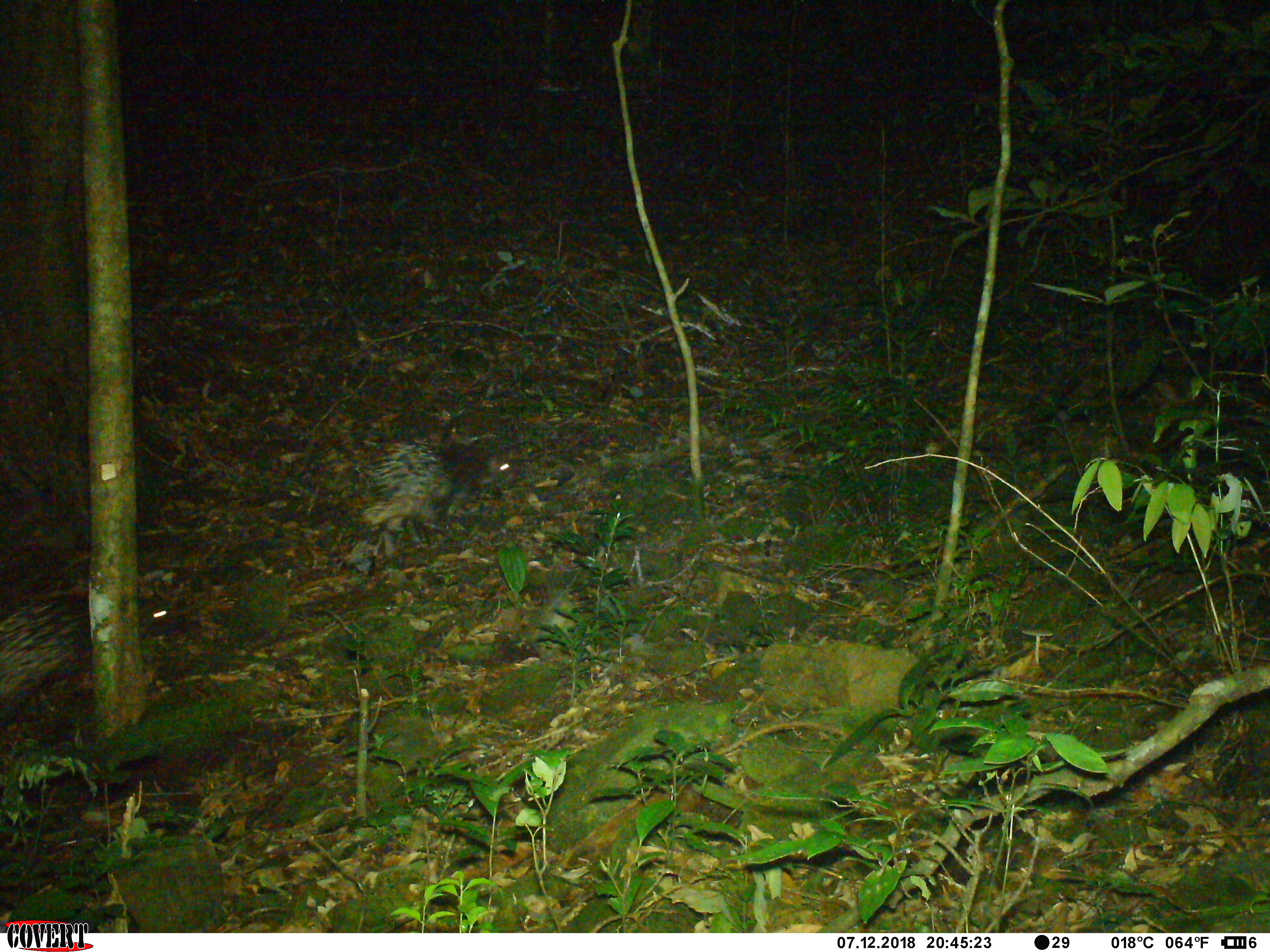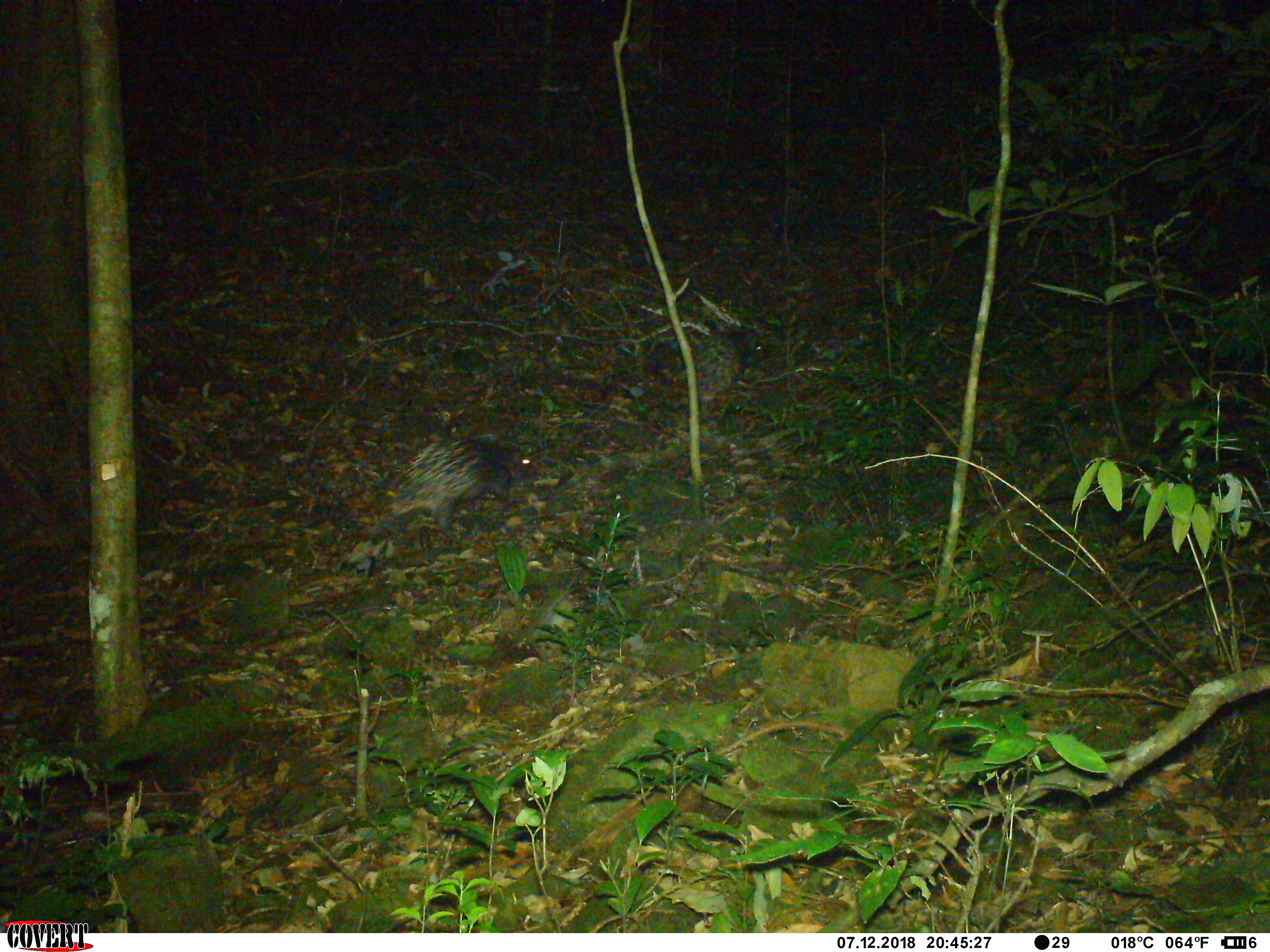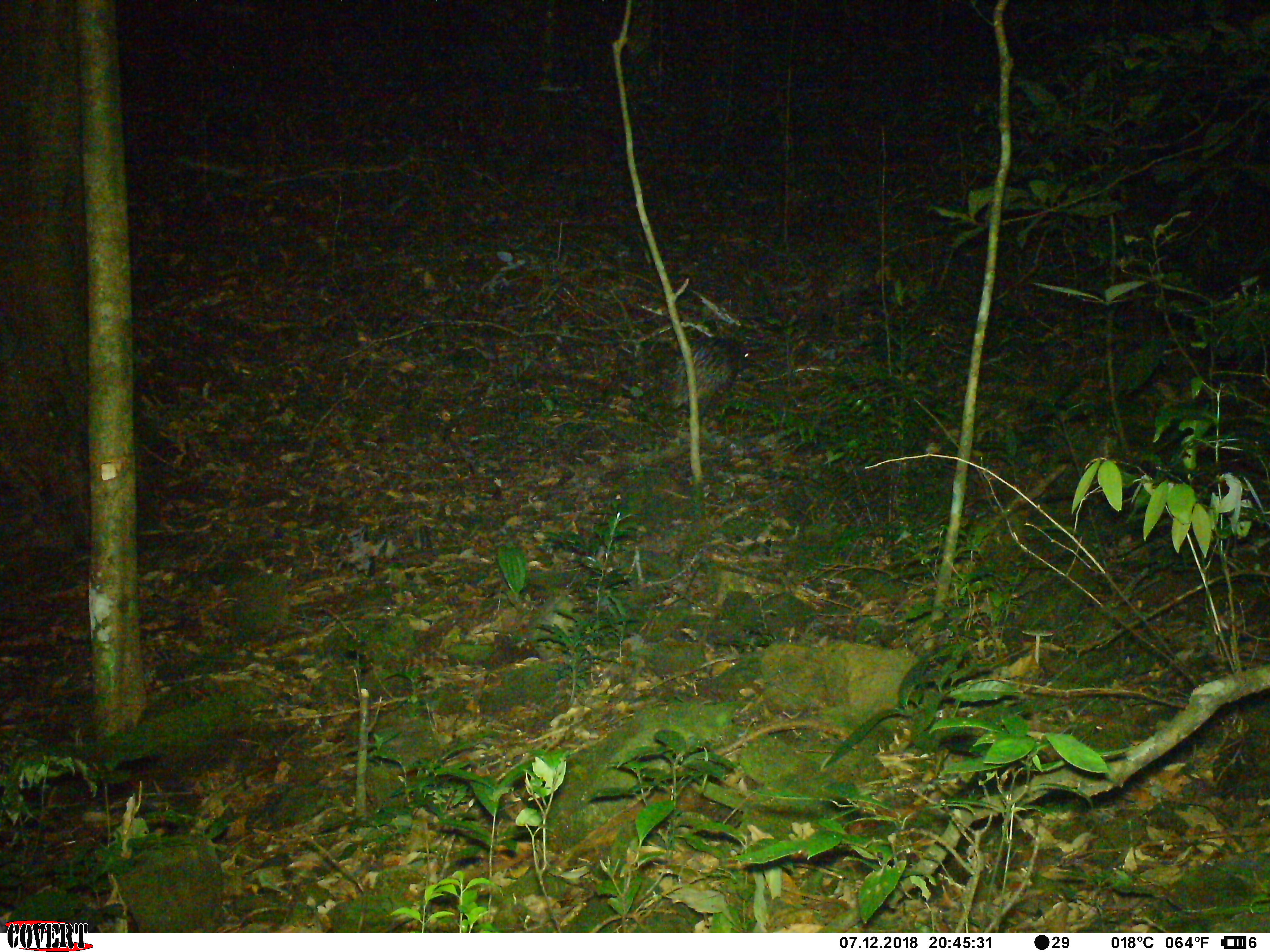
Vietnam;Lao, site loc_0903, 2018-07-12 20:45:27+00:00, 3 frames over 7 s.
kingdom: Animalia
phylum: Chordata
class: Mammalia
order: Rodentia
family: Hystricidae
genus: Hystrix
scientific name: Hystrix brachyura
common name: malayan porcupine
Malayan porcupine (Hystrix brachyura). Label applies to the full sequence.